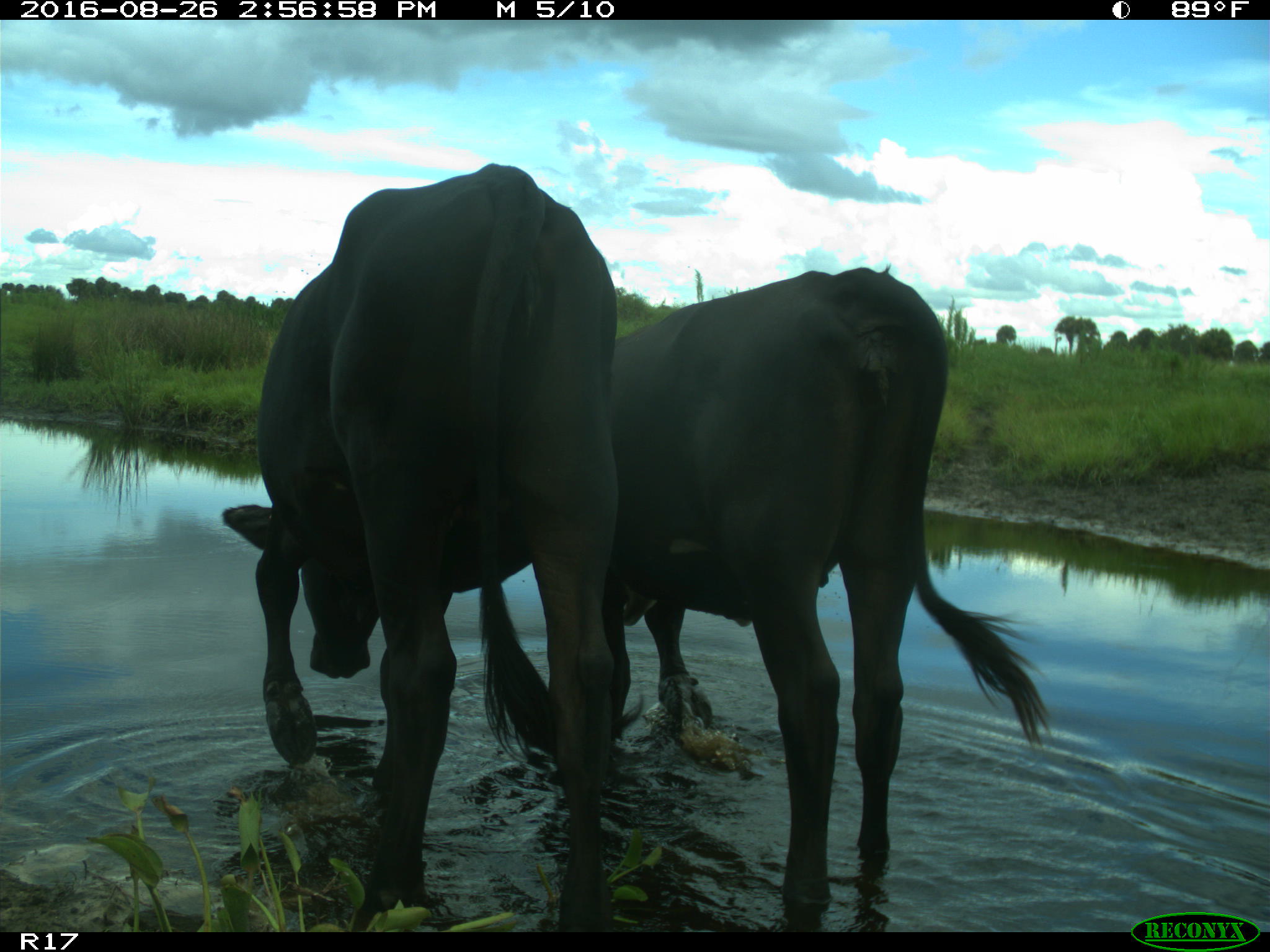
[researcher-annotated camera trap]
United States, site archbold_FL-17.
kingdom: Animalia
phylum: Chordata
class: Mammalia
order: Artiodactyla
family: Bovidae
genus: Bos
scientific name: Bos taurus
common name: domestic cow